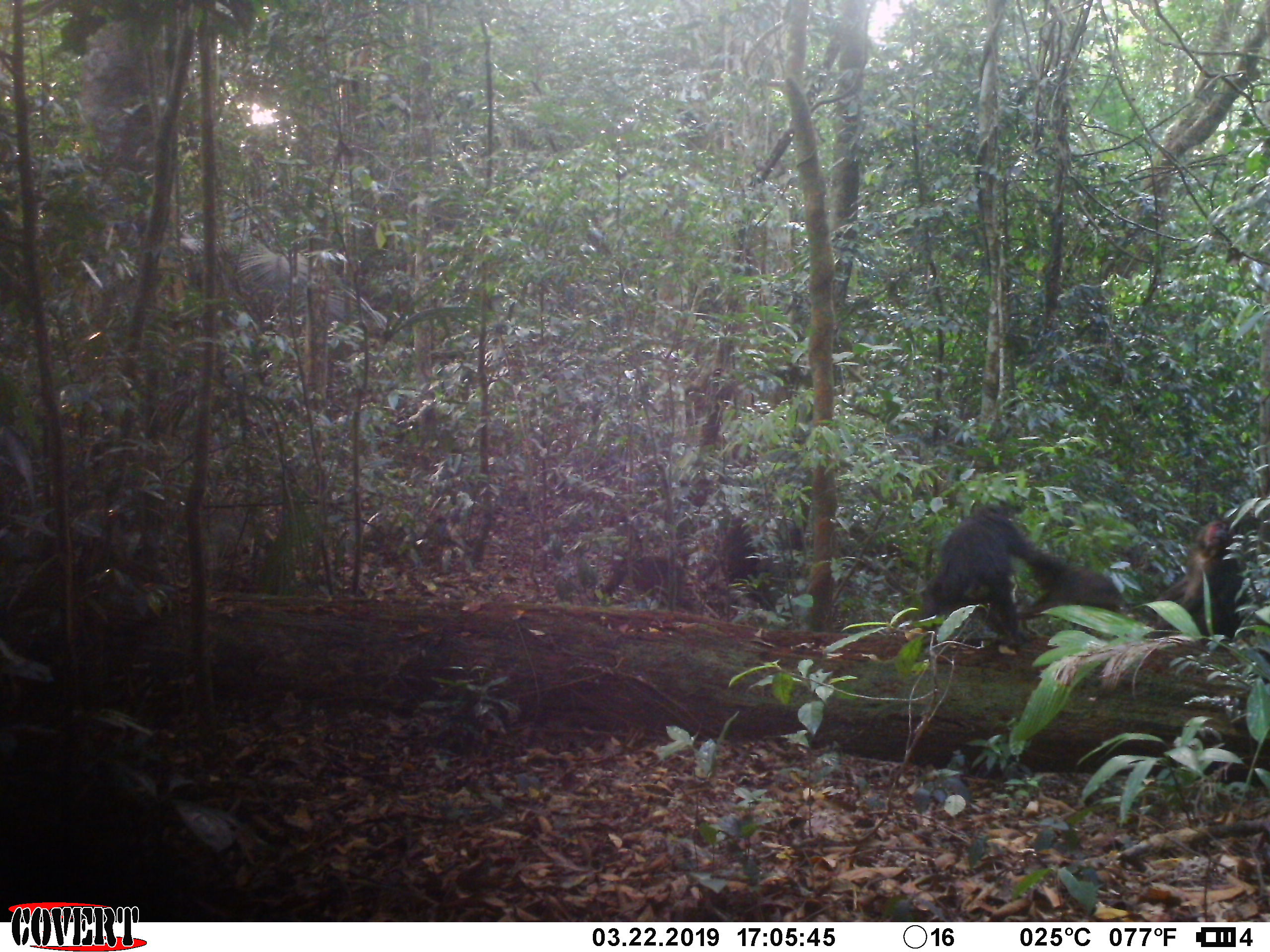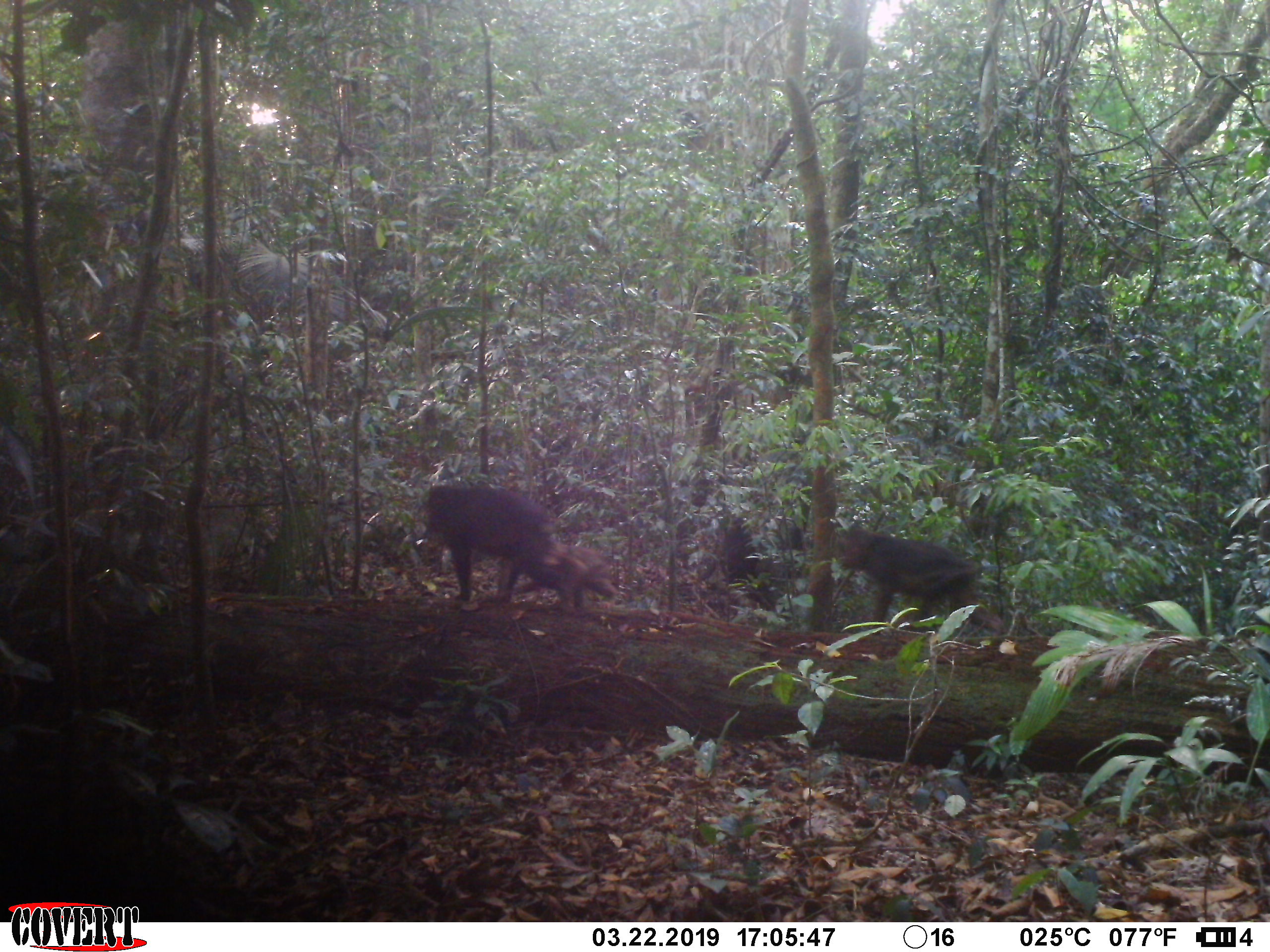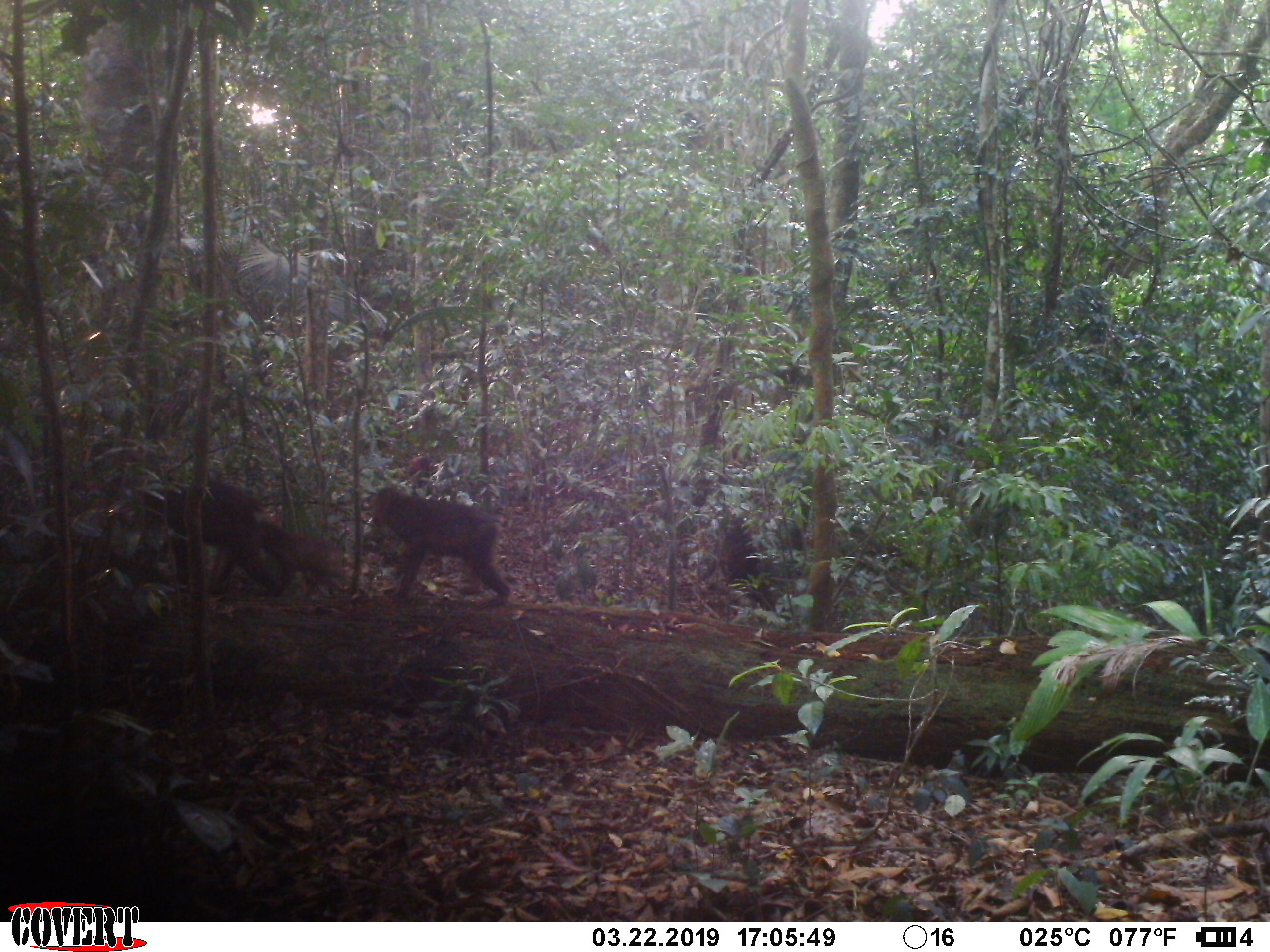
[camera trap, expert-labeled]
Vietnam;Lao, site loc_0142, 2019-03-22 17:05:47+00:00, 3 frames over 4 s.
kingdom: Animalia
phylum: Chordata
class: Mammalia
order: Primates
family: Cercopithecidae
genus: Macaca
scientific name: Macaca arctoides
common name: stump-tailed macaque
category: stump tailed macaque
Stump tailed macaque (stump-tailed macaque) (Macaca arctoides). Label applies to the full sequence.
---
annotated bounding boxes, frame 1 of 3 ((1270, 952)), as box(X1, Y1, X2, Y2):
stump tailed macaque: box(920, 504, 1068, 634); box(1150, 517, 1252, 640); box(1015, 555, 1122, 618)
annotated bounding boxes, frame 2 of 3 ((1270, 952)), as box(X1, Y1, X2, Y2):
stump tailed macaque: box(422, 480, 617, 613); box(835, 523, 1007, 637); box(721, 511, 809, 606); box(514, 544, 617, 609)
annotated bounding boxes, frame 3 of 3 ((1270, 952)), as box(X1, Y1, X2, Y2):
stump tailed macaque: box(368, 484, 513, 608); box(138, 480, 283, 598); box(717, 515, 809, 613); box(260, 518, 342, 595)